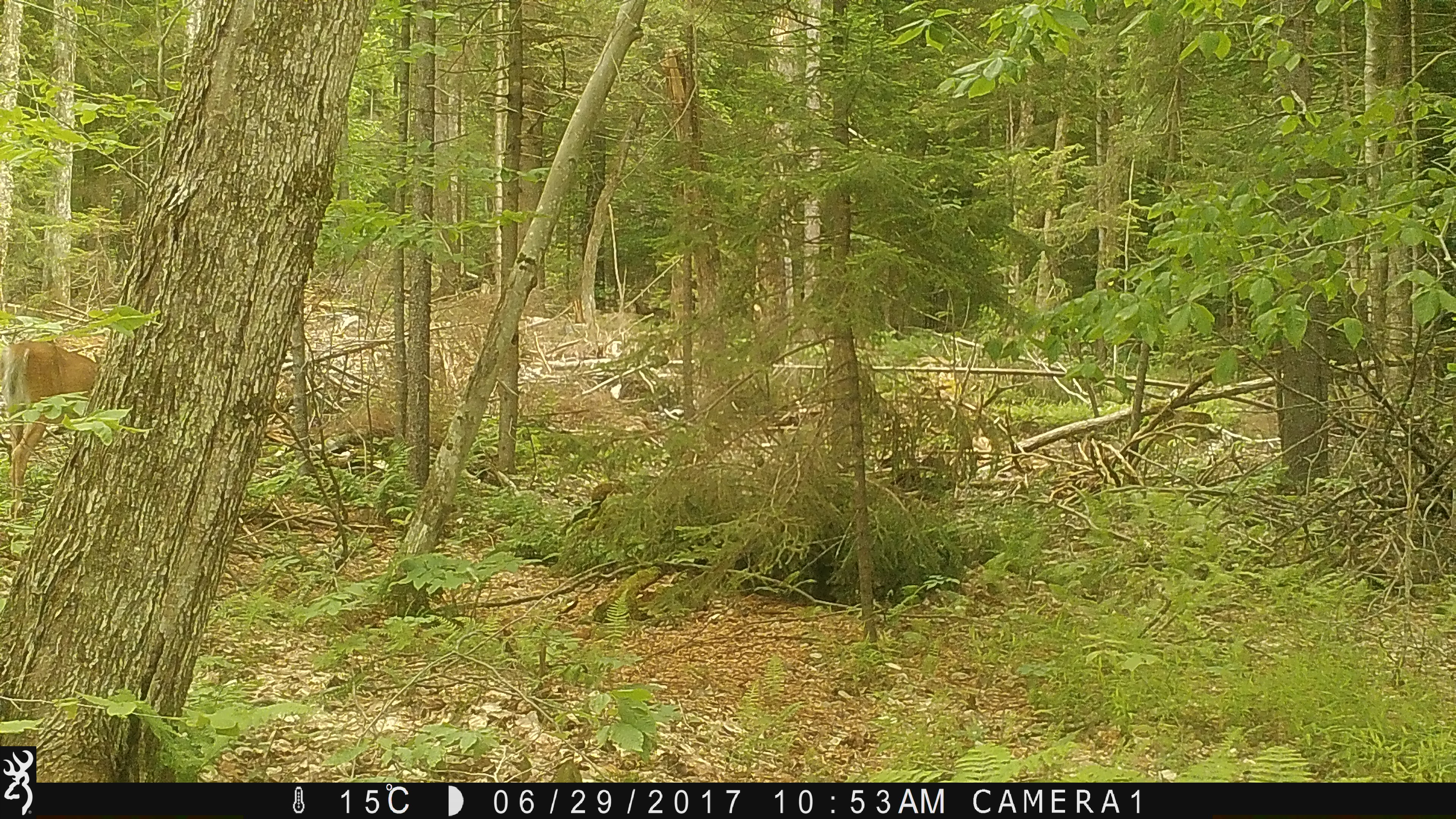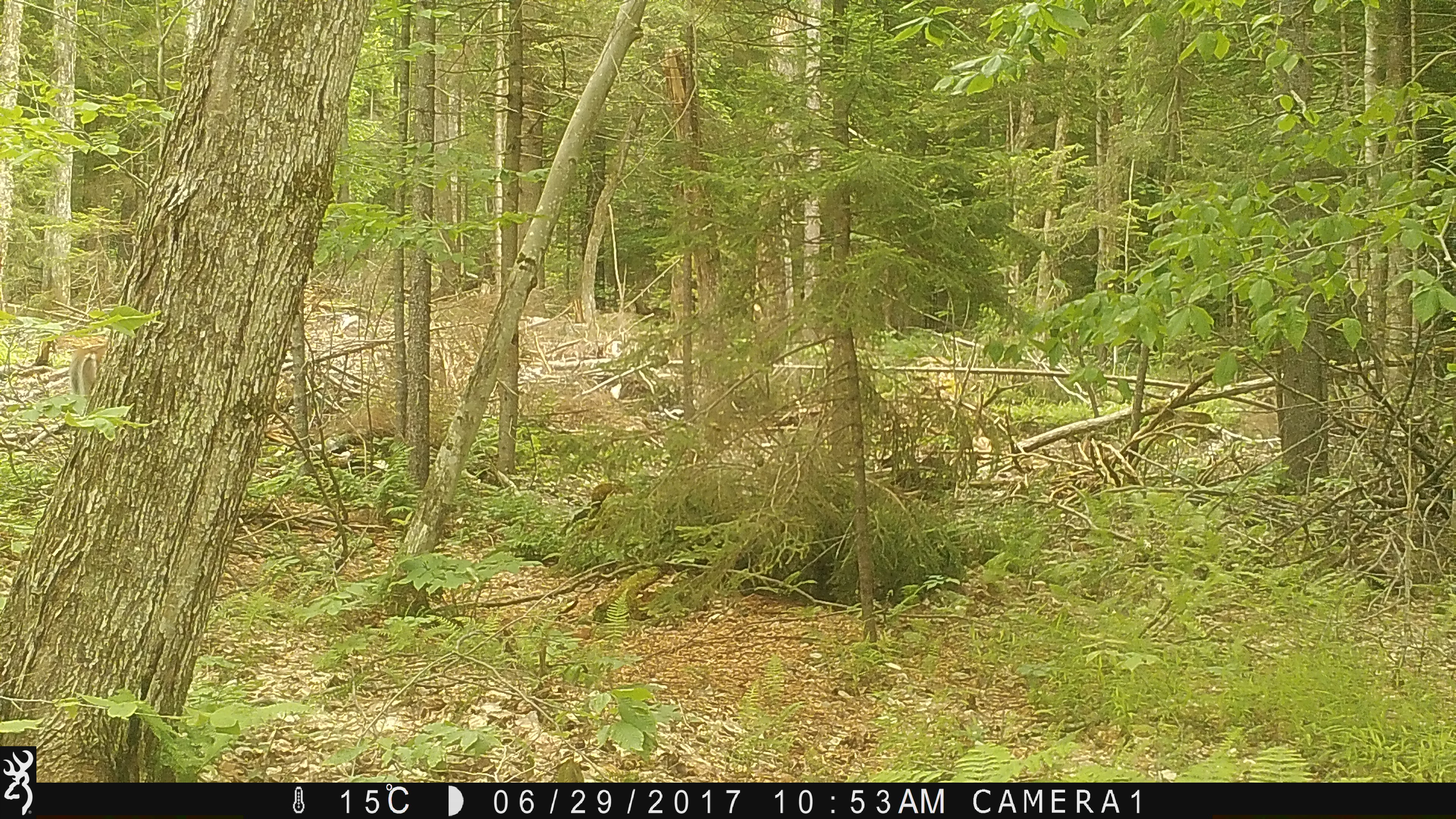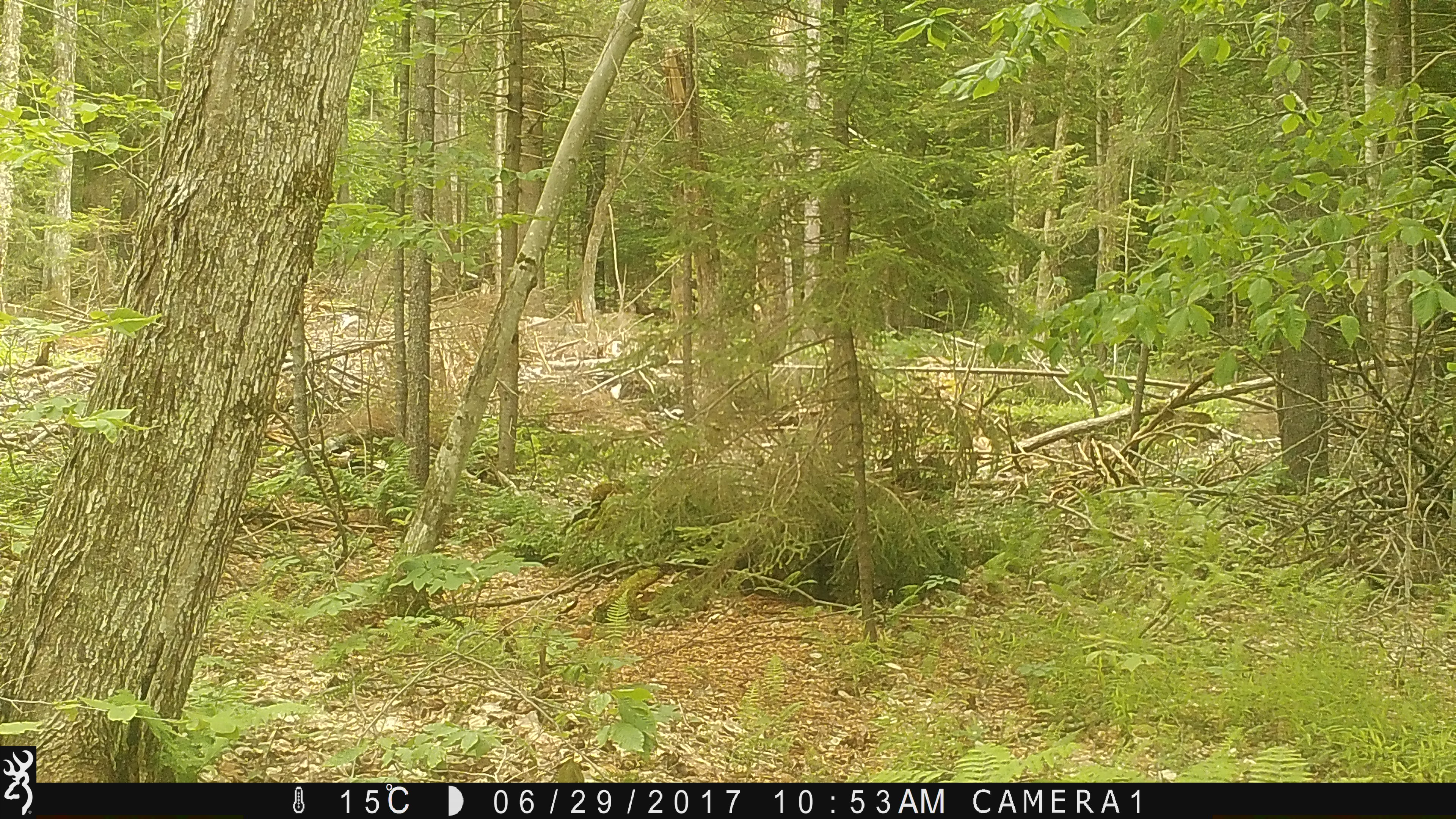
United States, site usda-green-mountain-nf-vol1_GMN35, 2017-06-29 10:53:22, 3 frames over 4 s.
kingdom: Animalia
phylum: Chordata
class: Mammalia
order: Artiodactyla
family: Cervidae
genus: Odocoileus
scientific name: Odocoileus virginianus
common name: white-tailed deer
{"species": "white-tailed deer (Odocoileus virginianus)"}